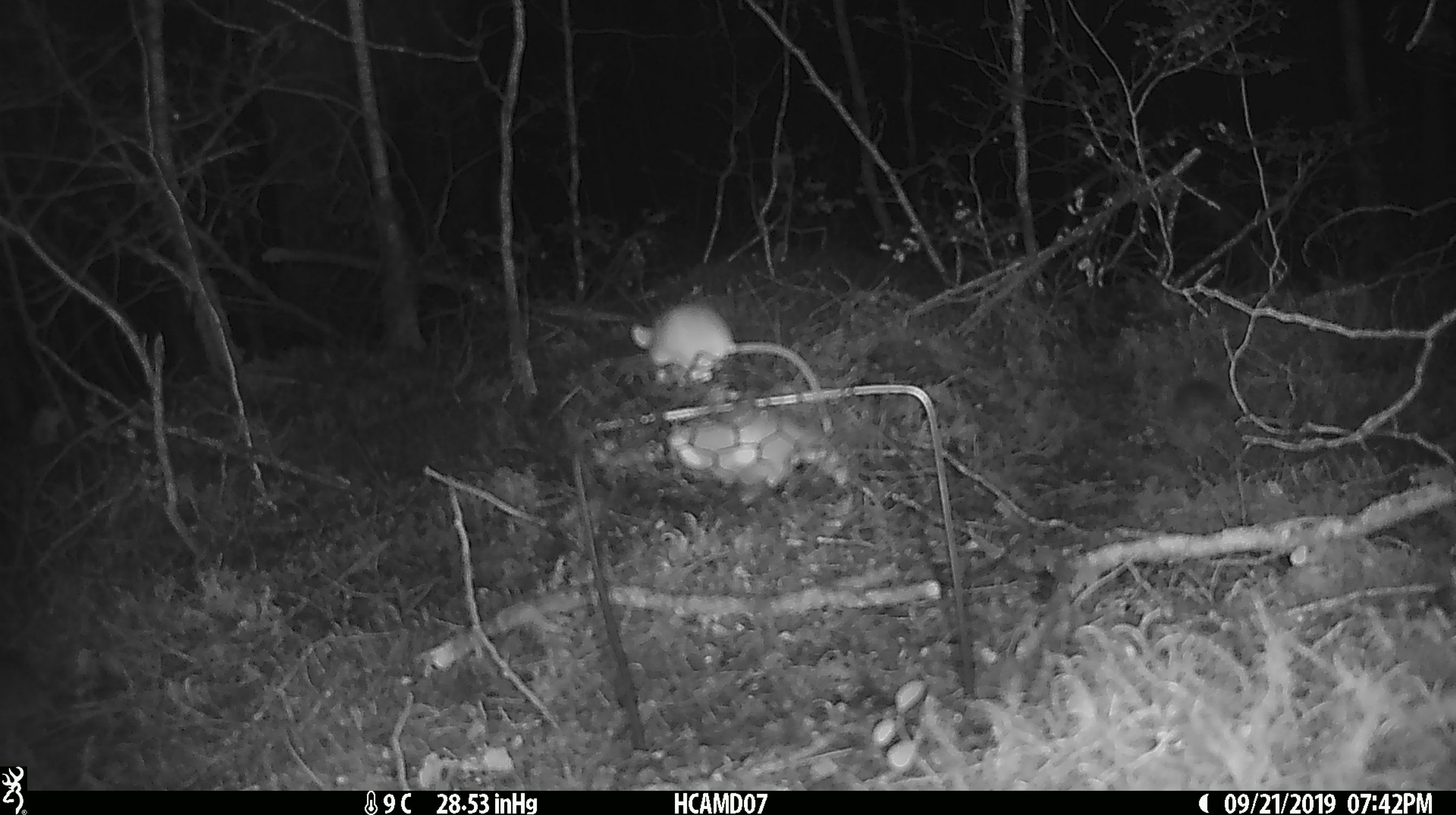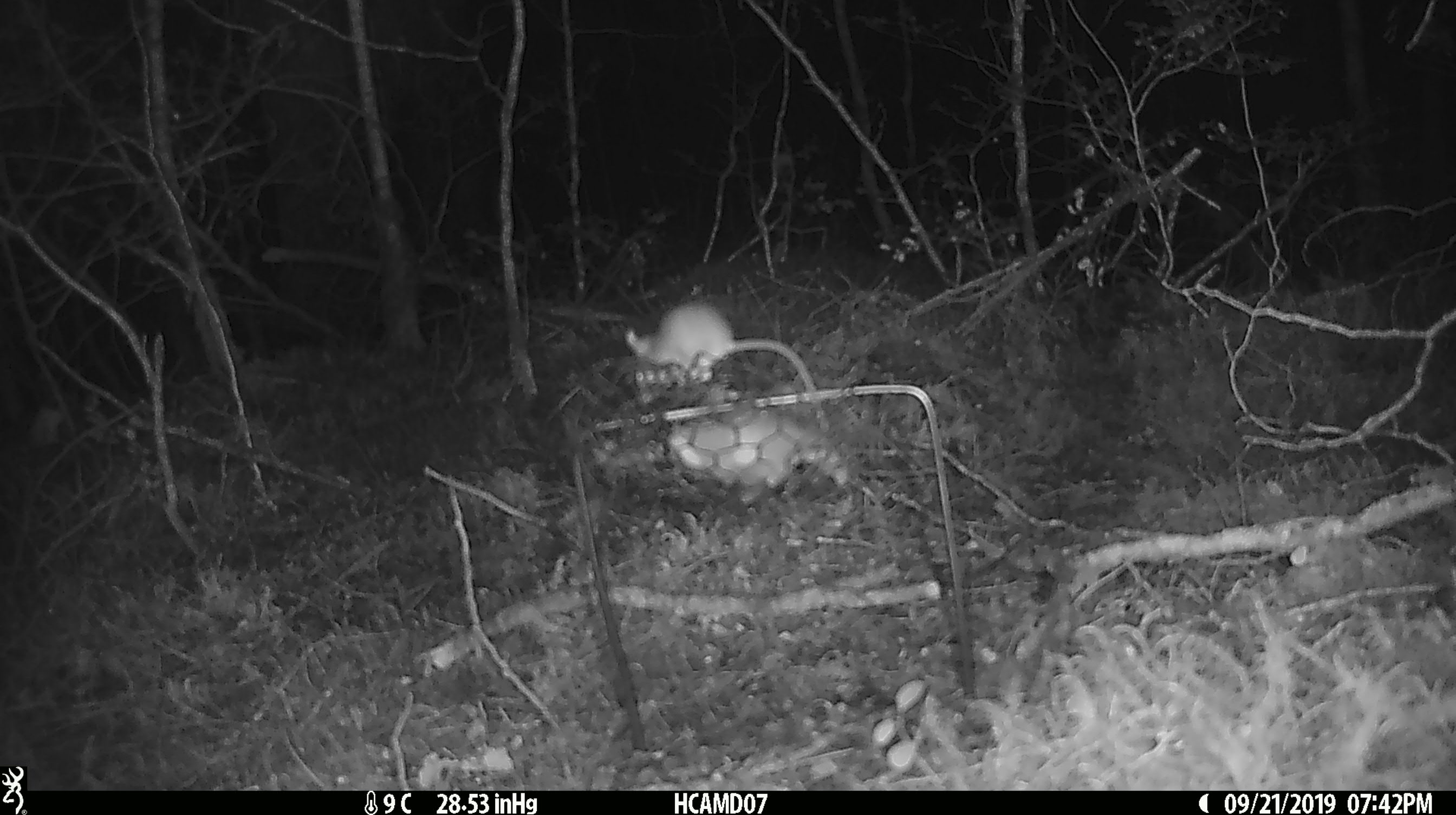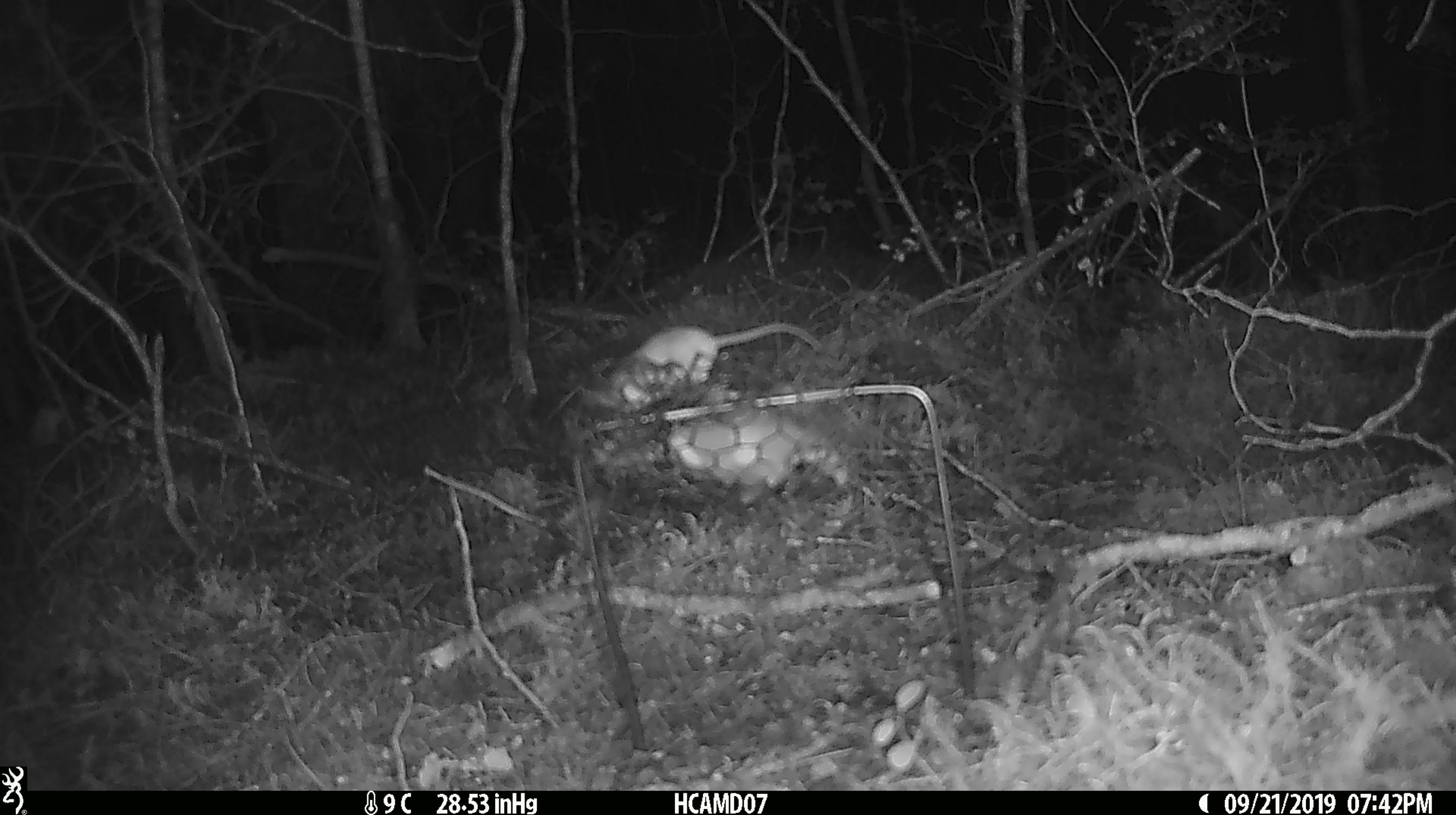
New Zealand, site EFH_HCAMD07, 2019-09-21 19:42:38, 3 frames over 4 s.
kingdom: Animalia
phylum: Chordata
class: Mammalia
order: Rodentia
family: Muridae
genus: Mus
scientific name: Mus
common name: mouse